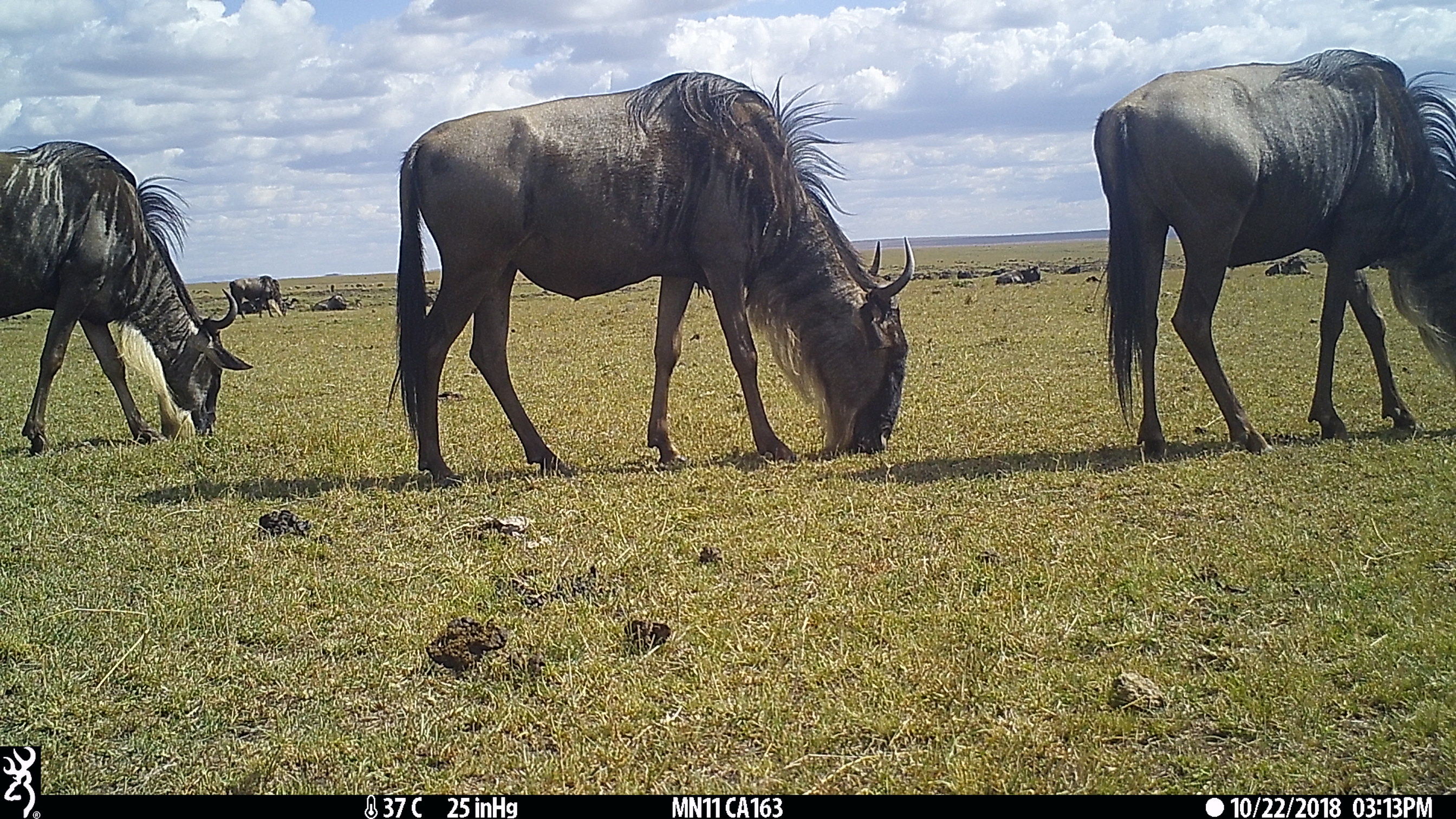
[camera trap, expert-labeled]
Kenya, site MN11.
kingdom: Animalia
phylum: Chordata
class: Mammalia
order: Artiodactyla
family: Bovidae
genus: Connochaetes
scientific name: Connochaetes taurinus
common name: blue wildebeest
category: wildebeest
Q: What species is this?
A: Wildebeest (blue wildebeest) (Connochaetes taurinus).